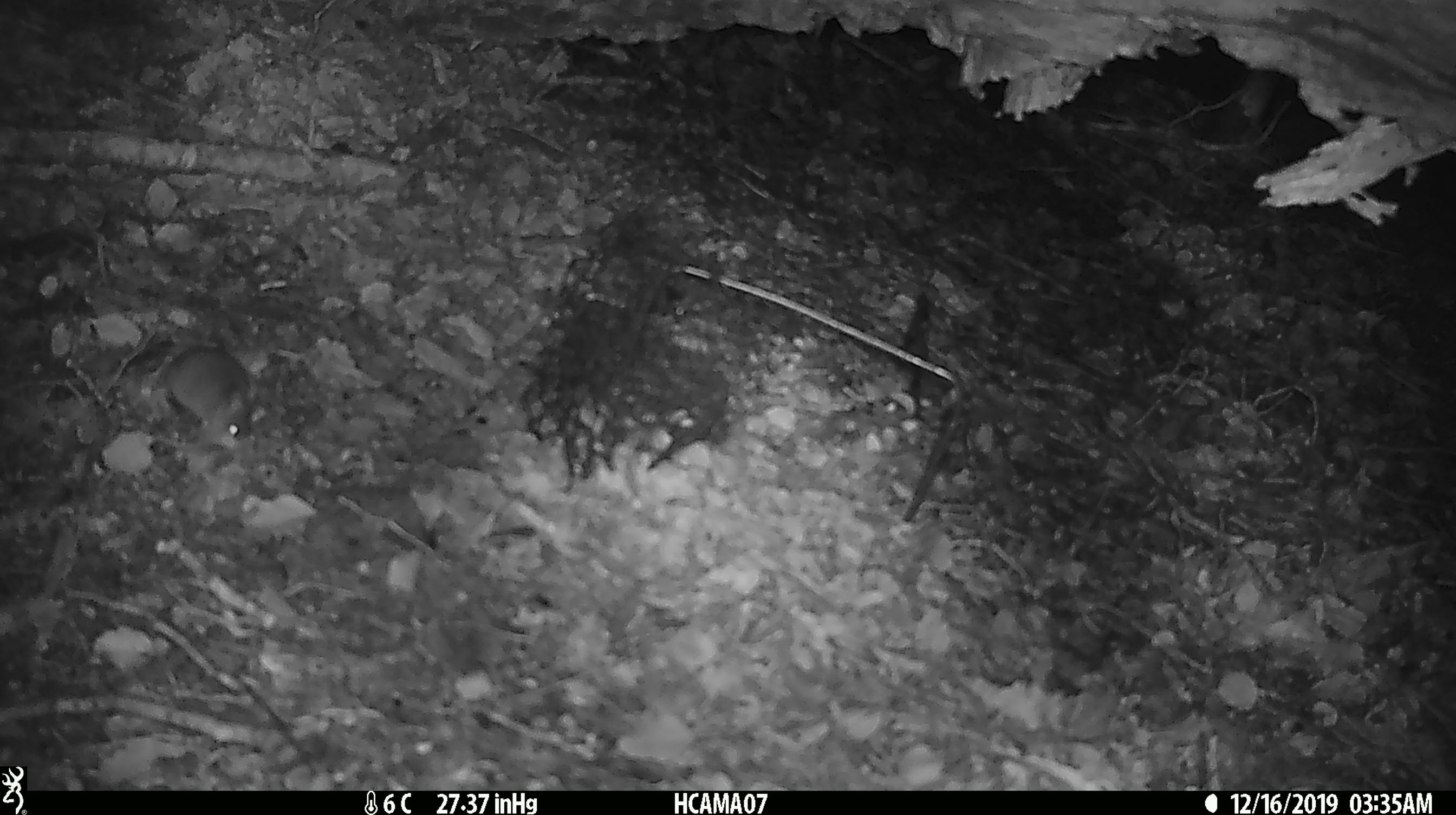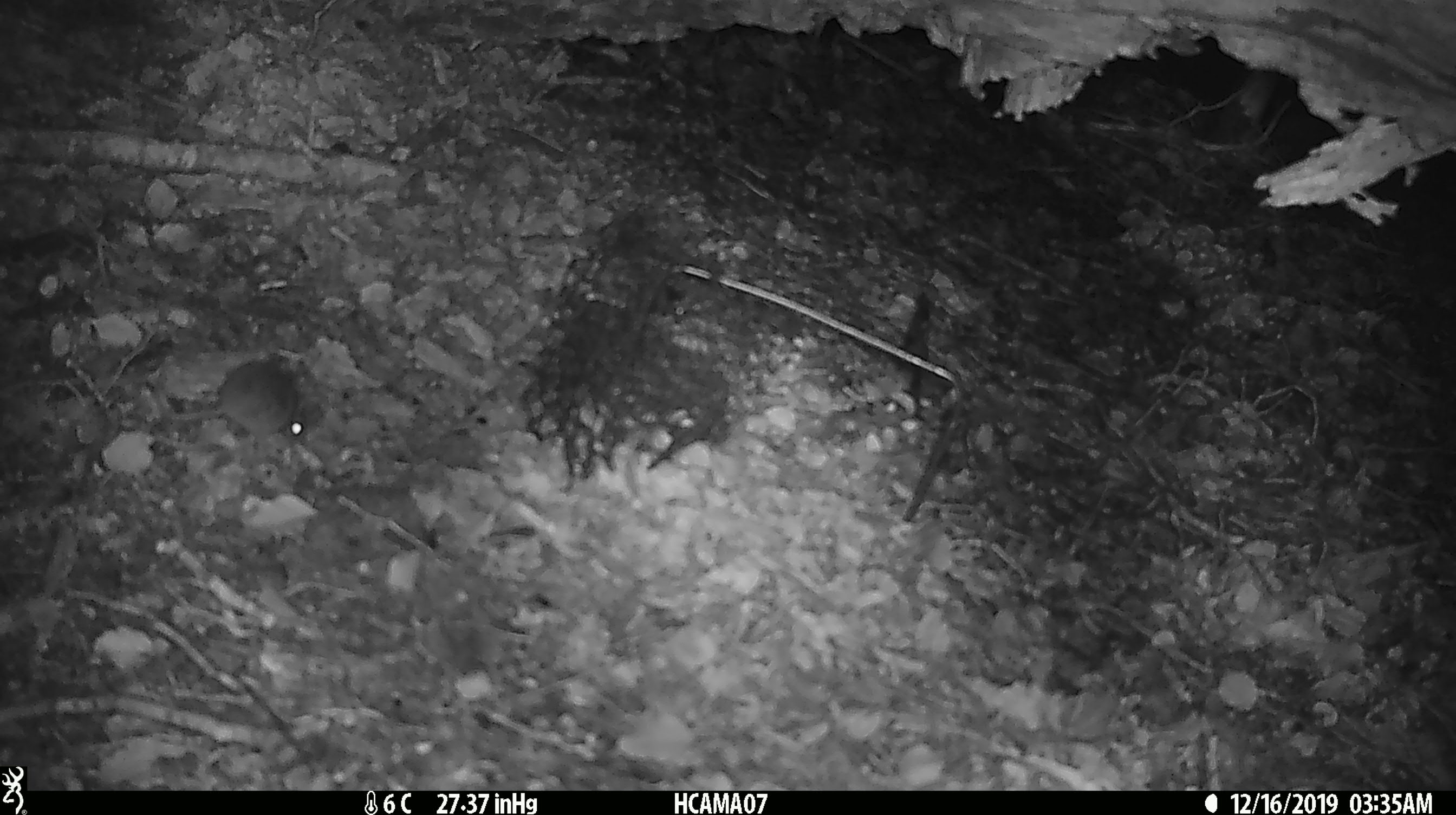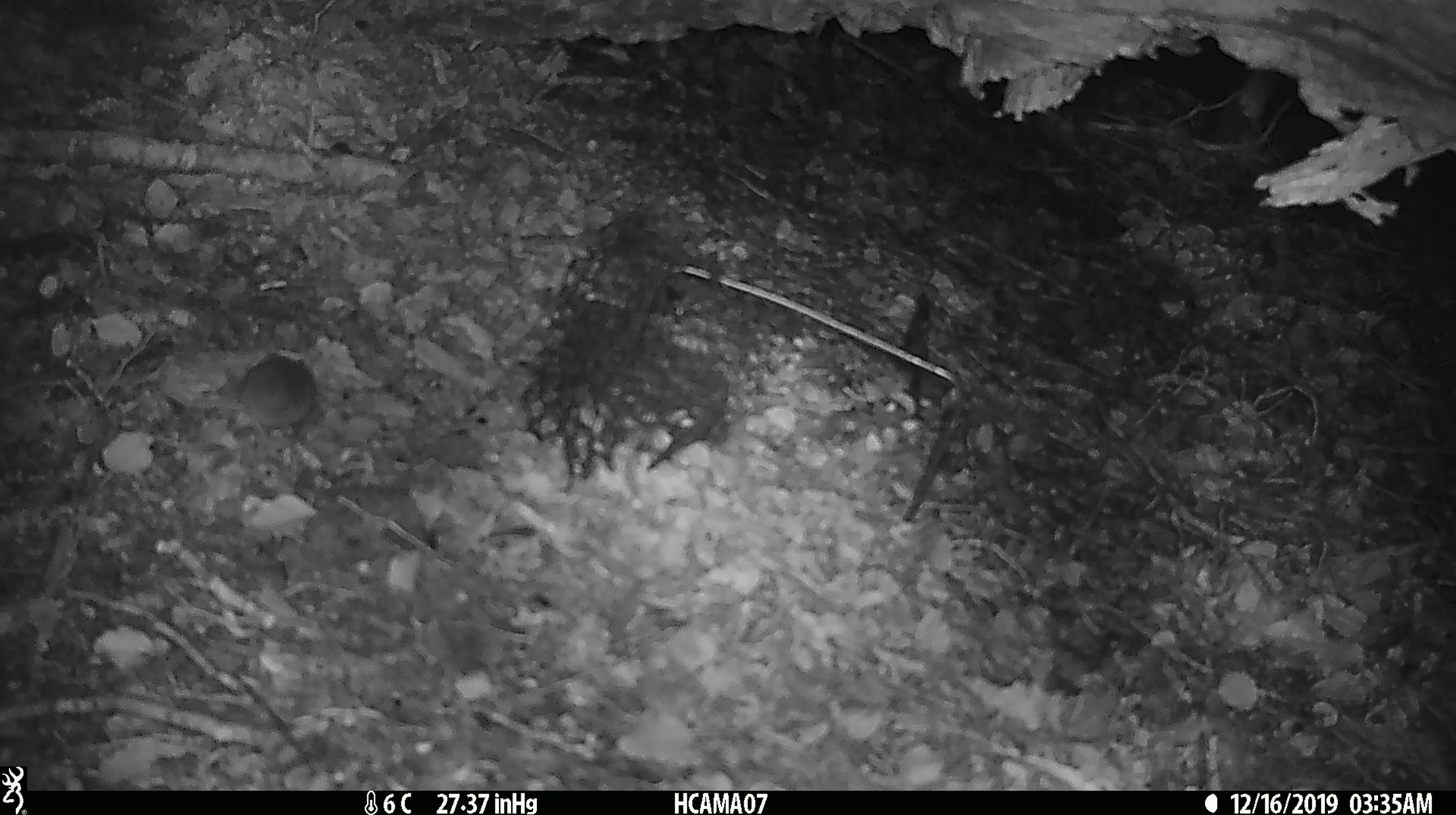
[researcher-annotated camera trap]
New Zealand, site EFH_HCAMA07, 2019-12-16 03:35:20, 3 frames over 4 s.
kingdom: Animalia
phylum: Chordata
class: Mammalia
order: Rodentia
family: Muridae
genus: Mus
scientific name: Mus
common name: mouse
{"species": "mouse (Mus)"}